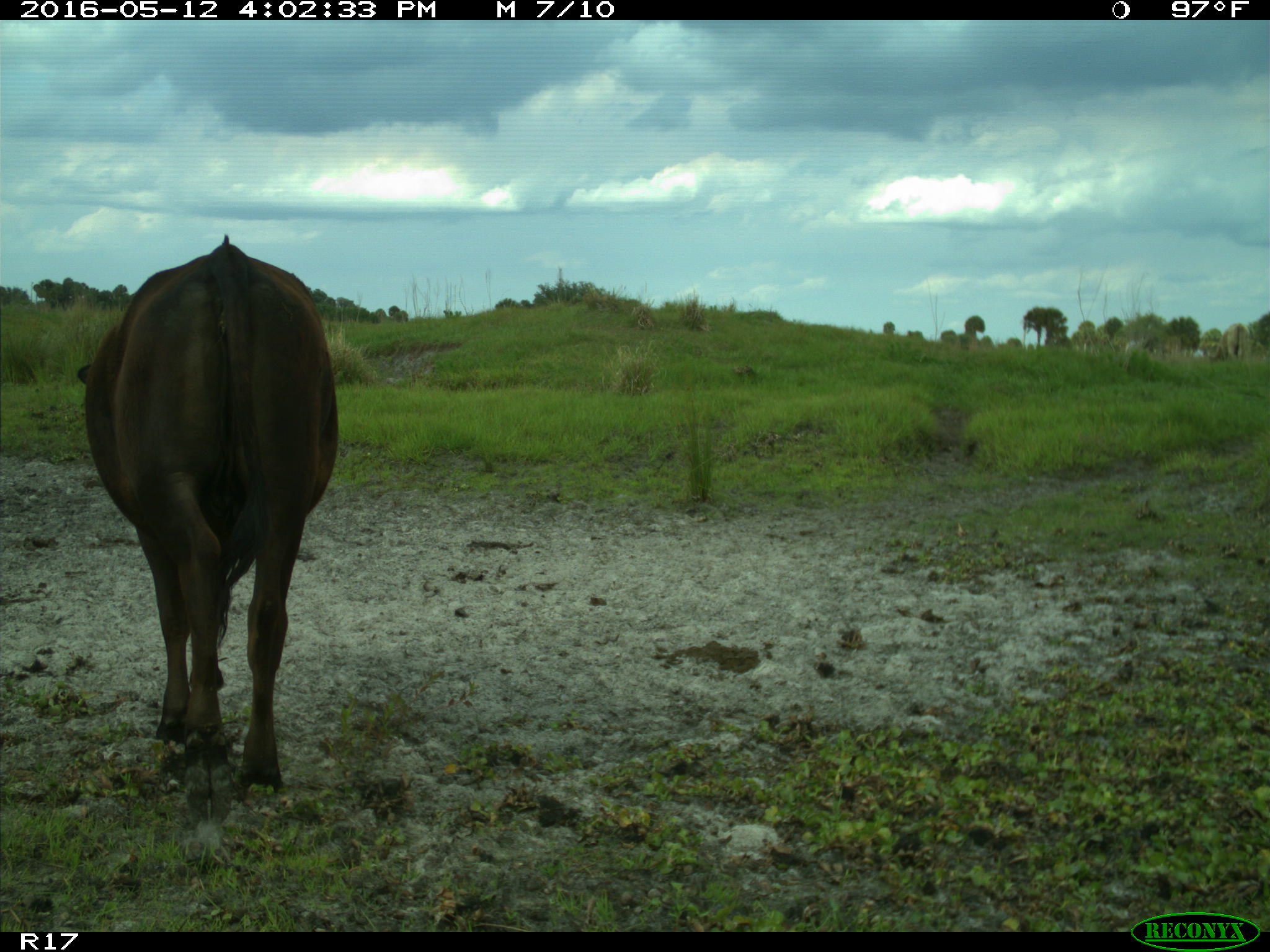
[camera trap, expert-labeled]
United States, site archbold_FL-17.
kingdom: Animalia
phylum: Chordata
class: Mammalia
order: Artiodactyla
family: Bovidae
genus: Bos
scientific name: Bos taurus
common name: domestic cow